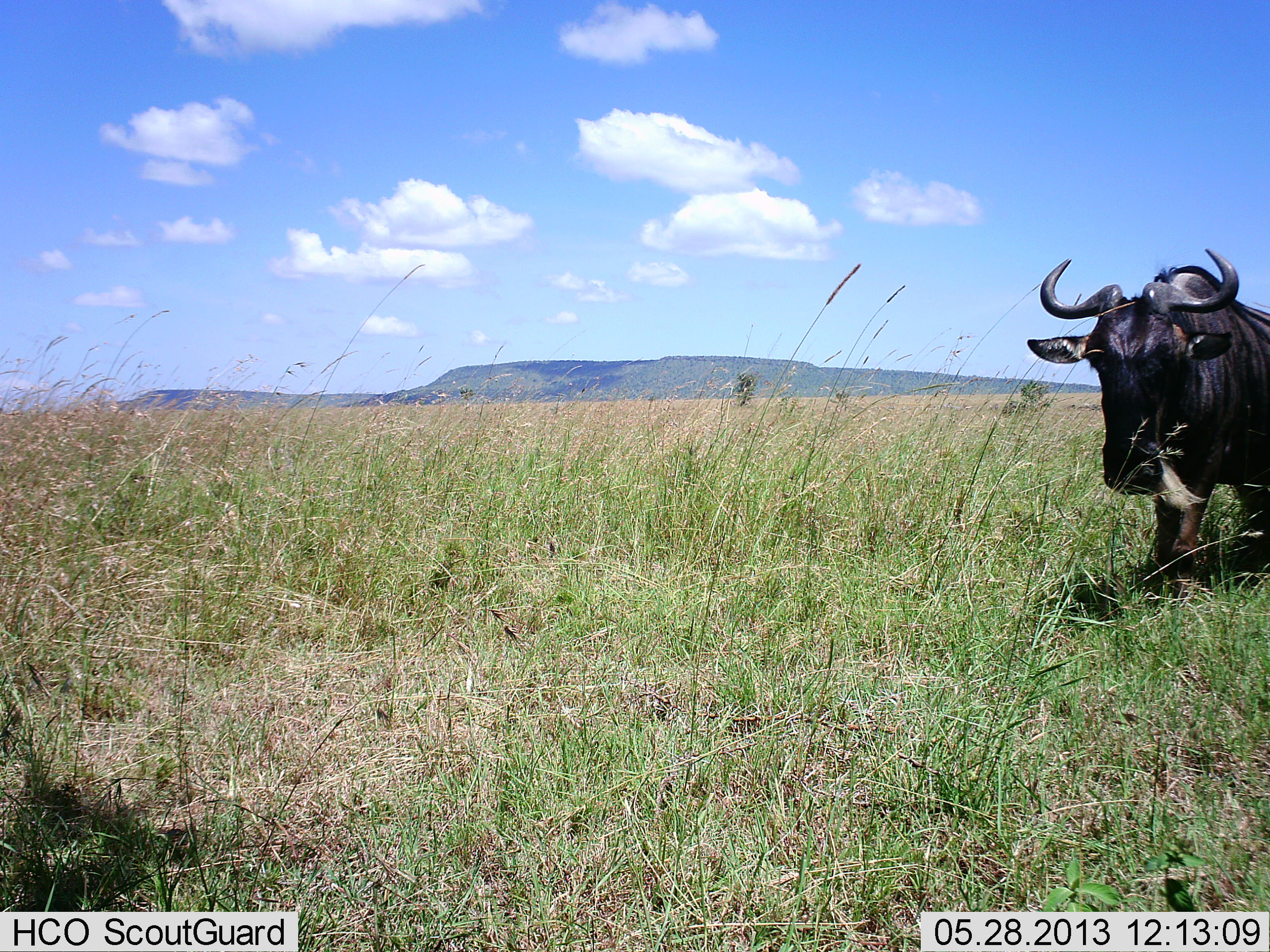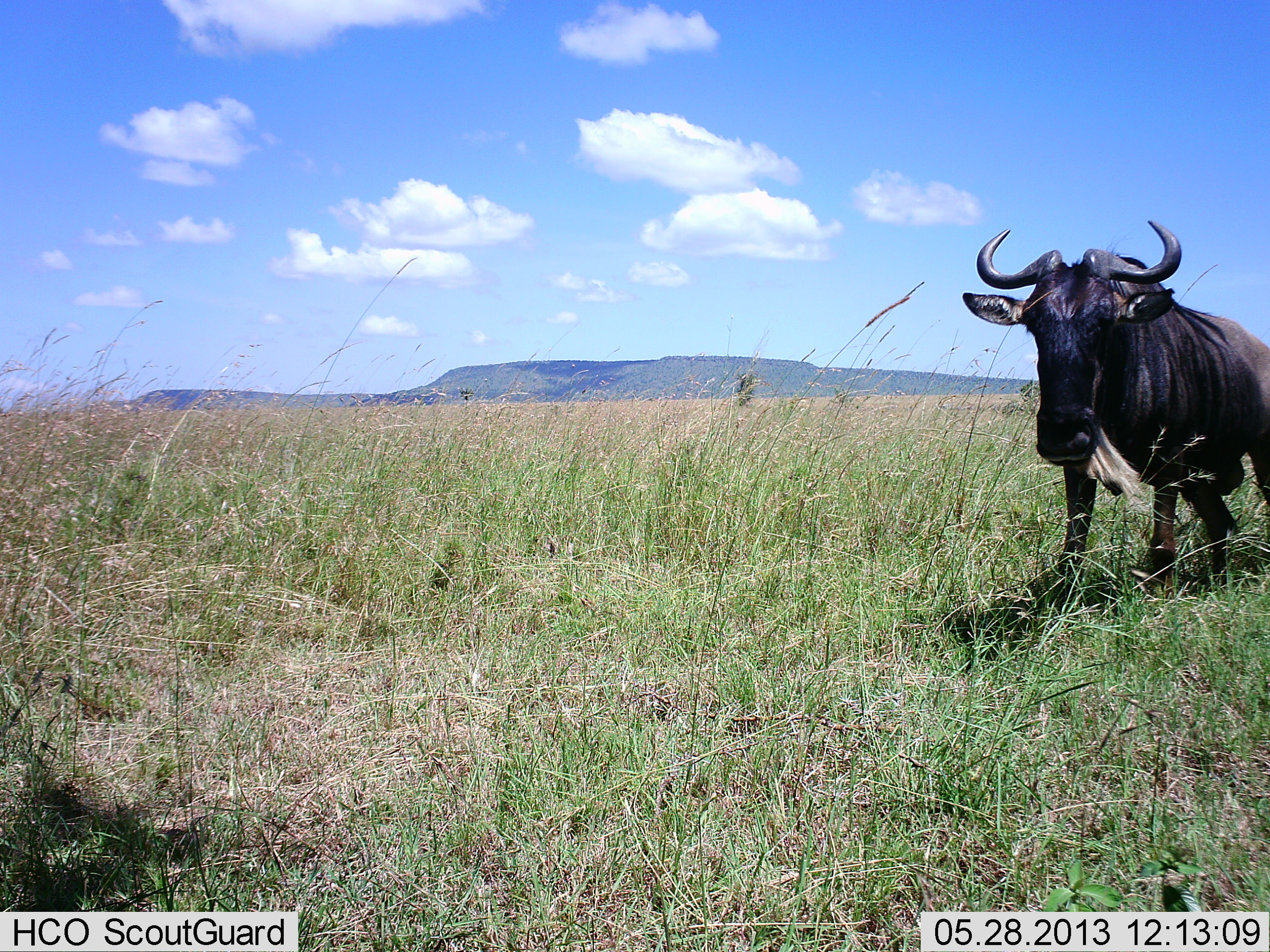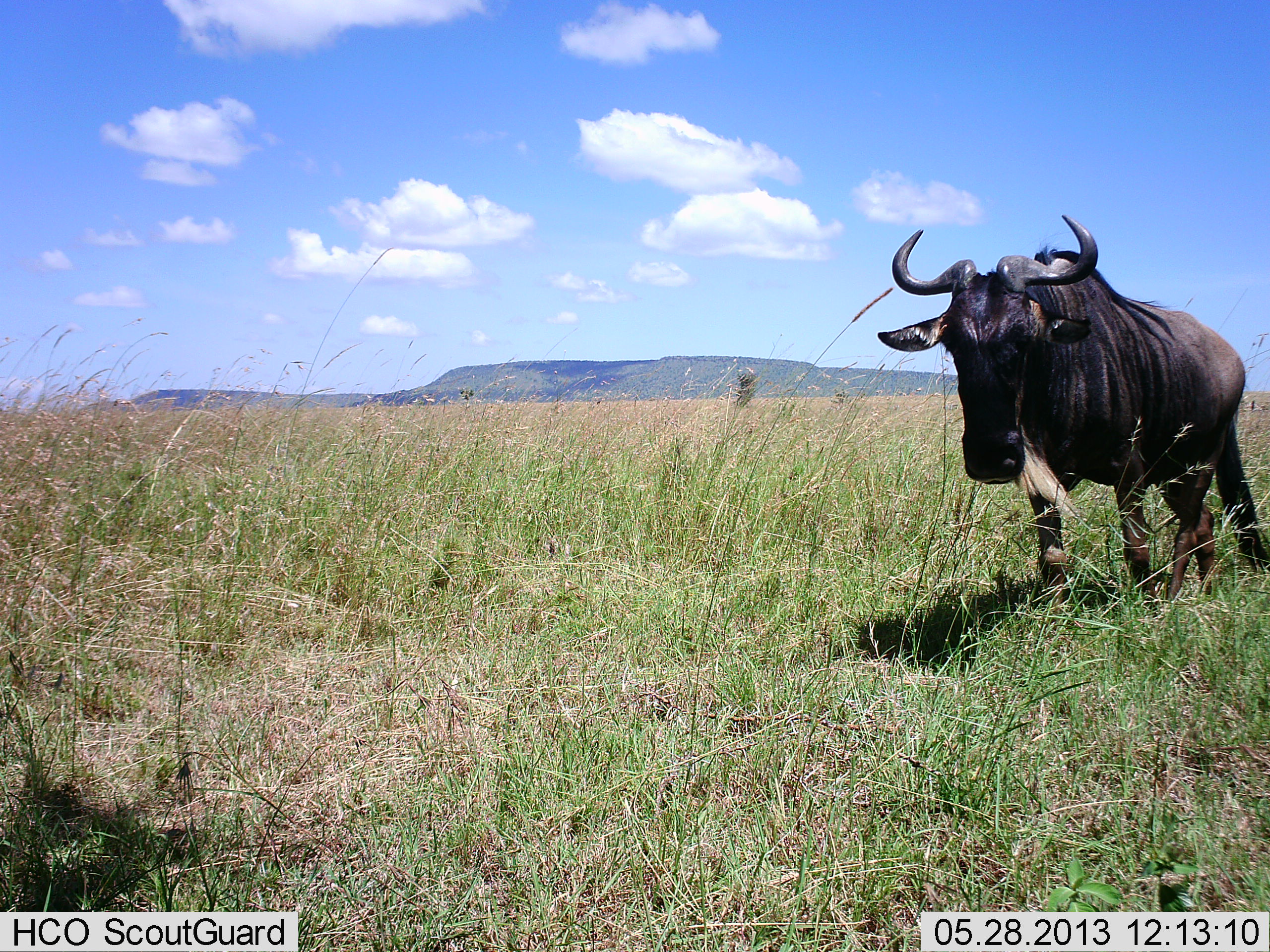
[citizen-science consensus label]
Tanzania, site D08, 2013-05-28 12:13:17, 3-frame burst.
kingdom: Animalia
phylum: Chordata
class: Mammalia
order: Artiodactyla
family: Bovidae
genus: Connochaetes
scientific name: Connochaetes taurinus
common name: blue wildebeest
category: wildebeest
Wildebeest (blue wildebeest) (Connochaetes taurinus), count 1. Behavior (volunteer vote fractions): standing 0%, resting 0%, moving 94%, interacting 0%. Young present (vote fraction): 0%. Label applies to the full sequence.